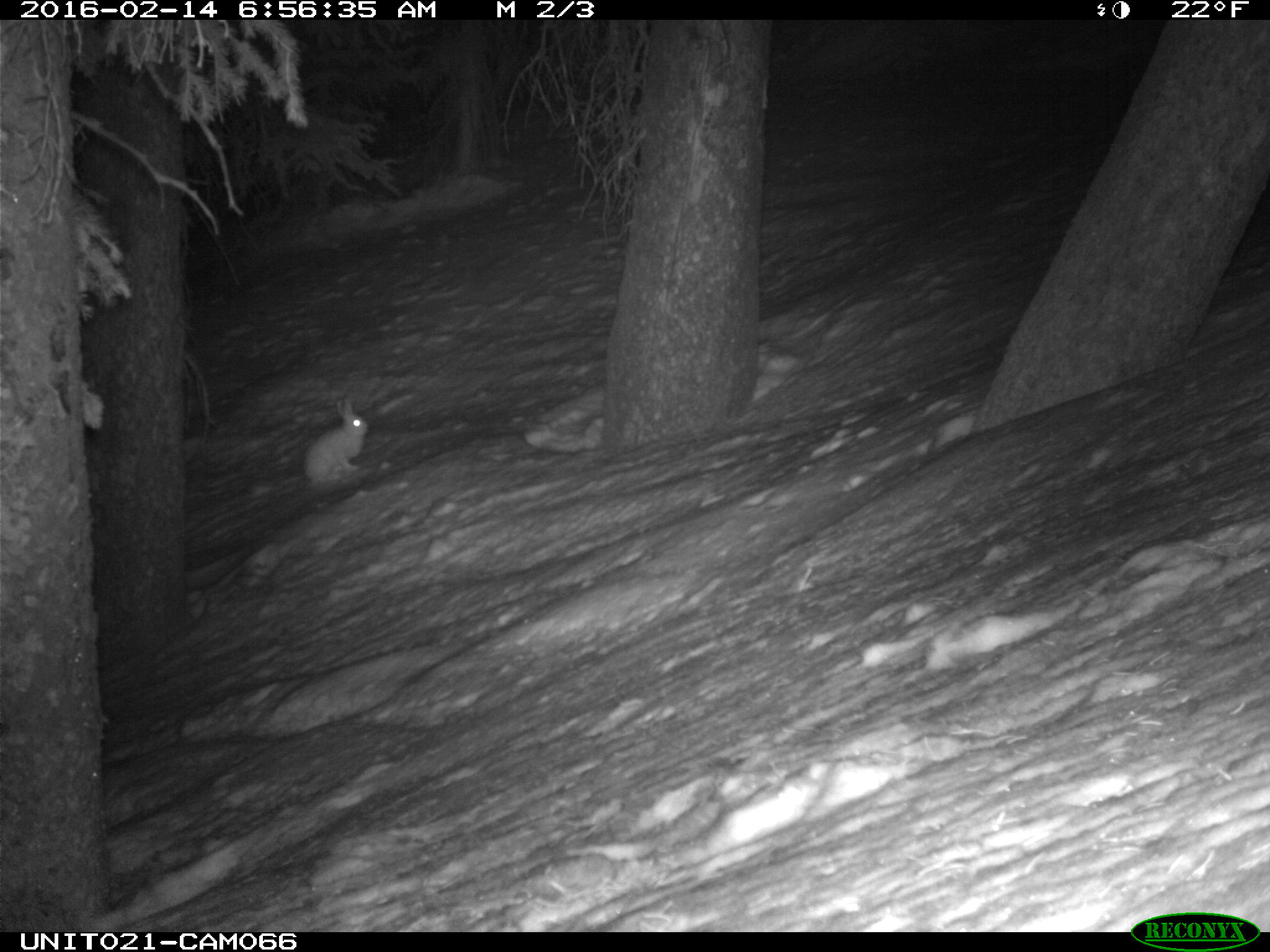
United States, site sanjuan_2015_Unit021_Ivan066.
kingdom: Animalia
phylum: Chordata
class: Mammalia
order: Lagomorpha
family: Leporidae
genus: Lepus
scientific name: Lepus americanus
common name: snowshoe hare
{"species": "Lepus americanus (snowshoe hare)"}